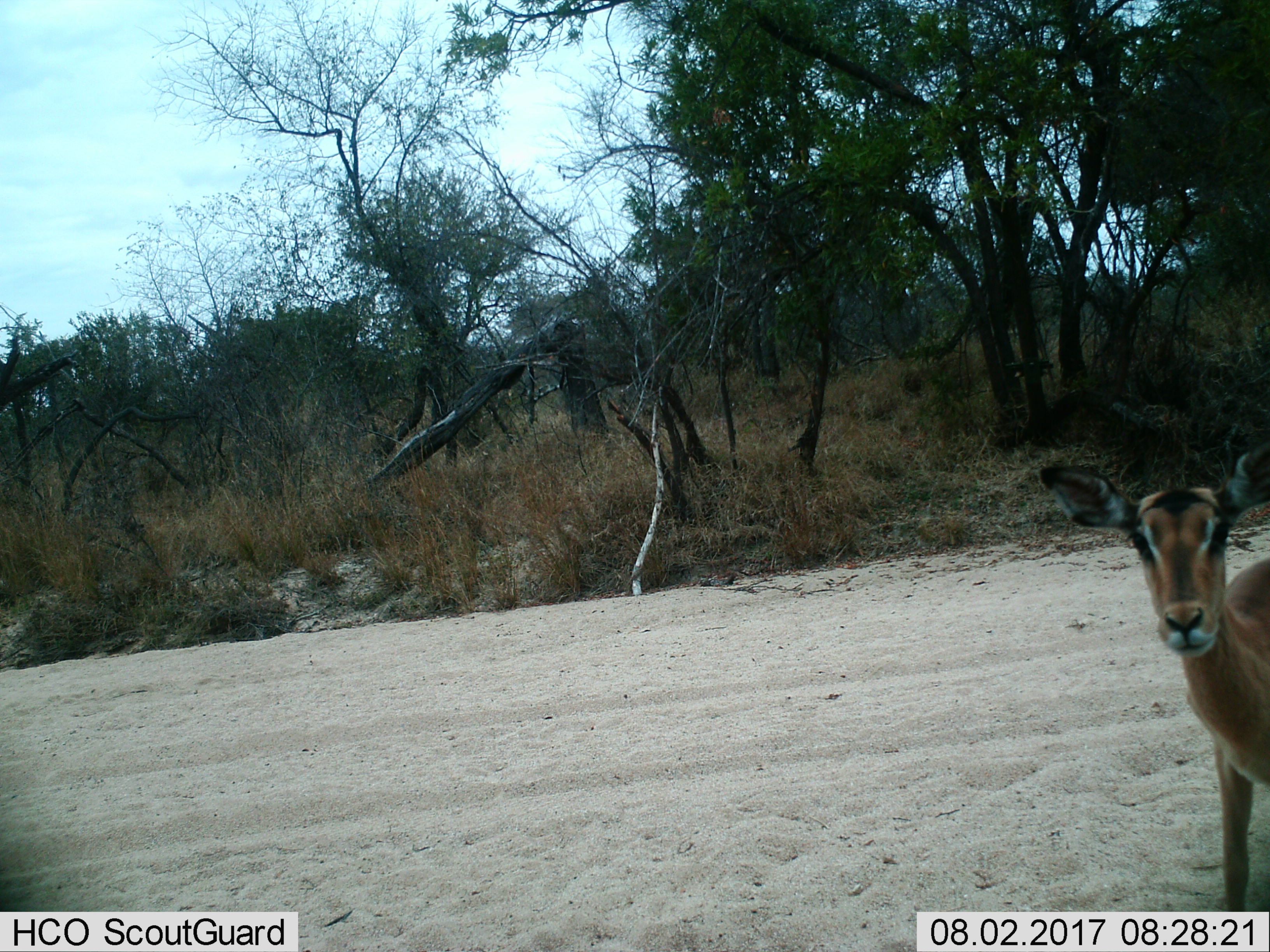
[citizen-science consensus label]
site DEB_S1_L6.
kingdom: Animalia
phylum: Chordata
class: Mammalia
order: Artiodactyla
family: Bovidae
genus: Aepyceros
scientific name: Aepyceros melampus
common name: impala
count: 1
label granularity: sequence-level